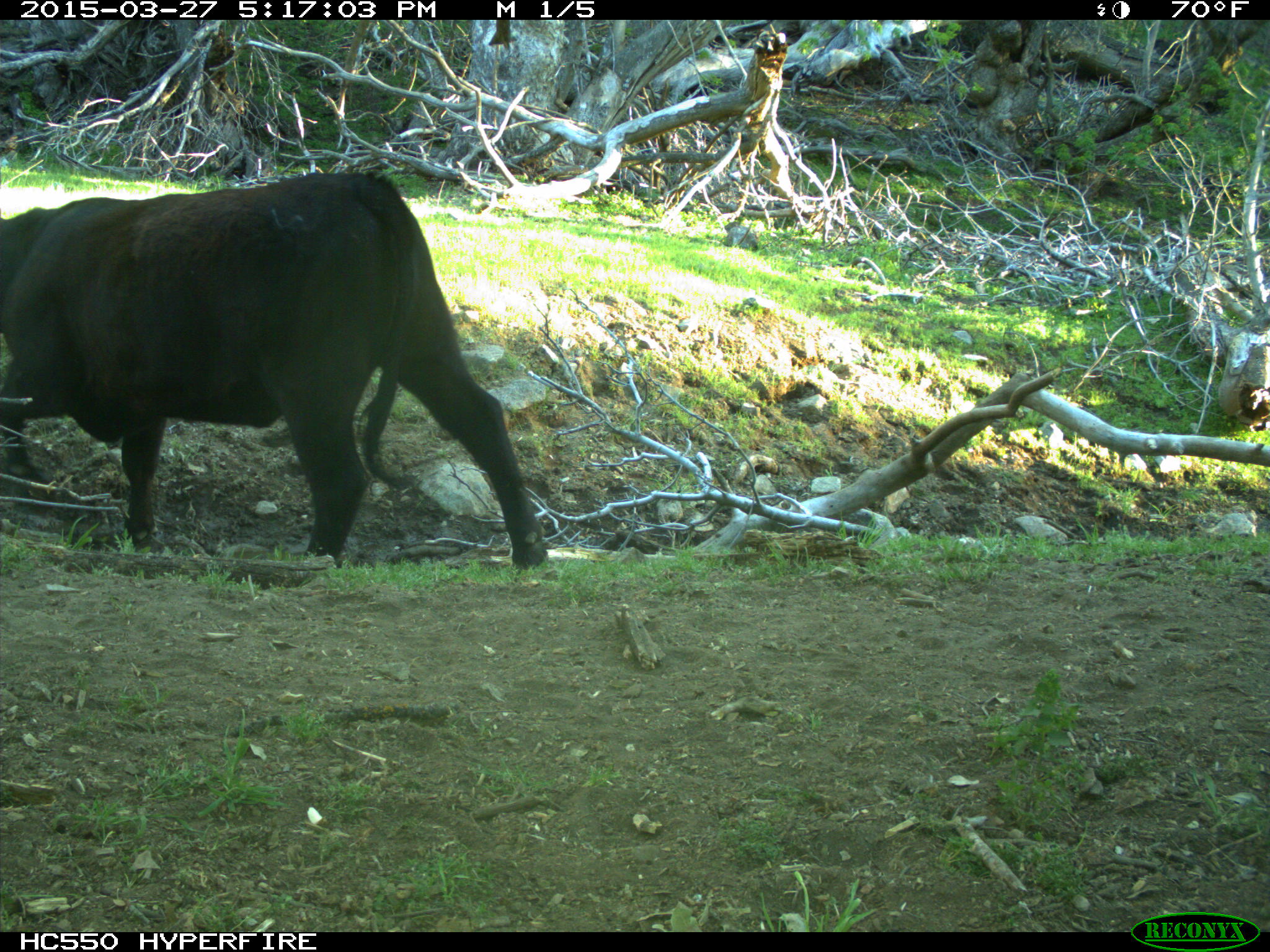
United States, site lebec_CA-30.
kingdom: Animalia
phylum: Chordata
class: Mammalia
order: Artiodactyla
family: Bovidae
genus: Bos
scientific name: Bos taurus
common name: domestic cow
Bos taurus (domestic cow).